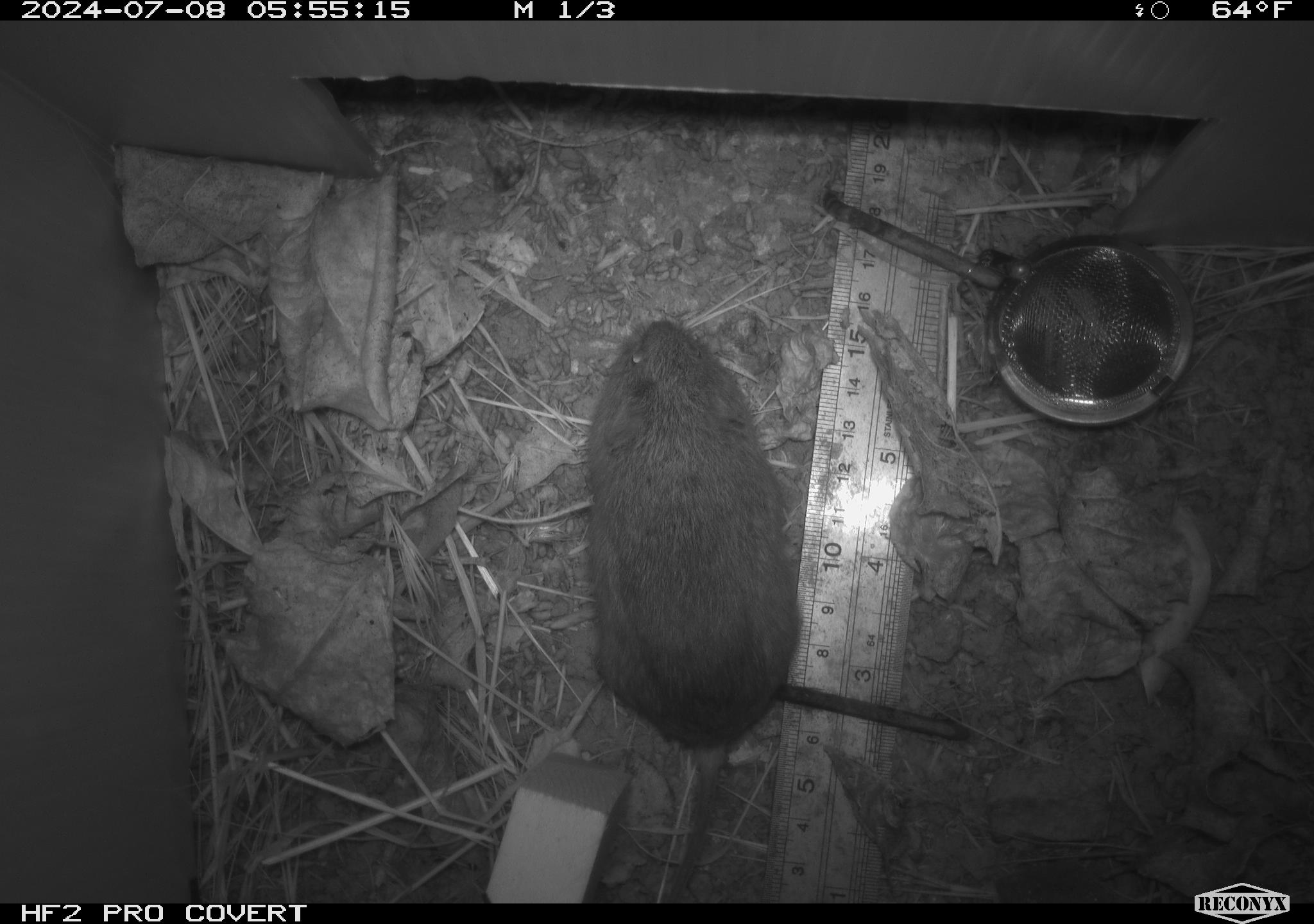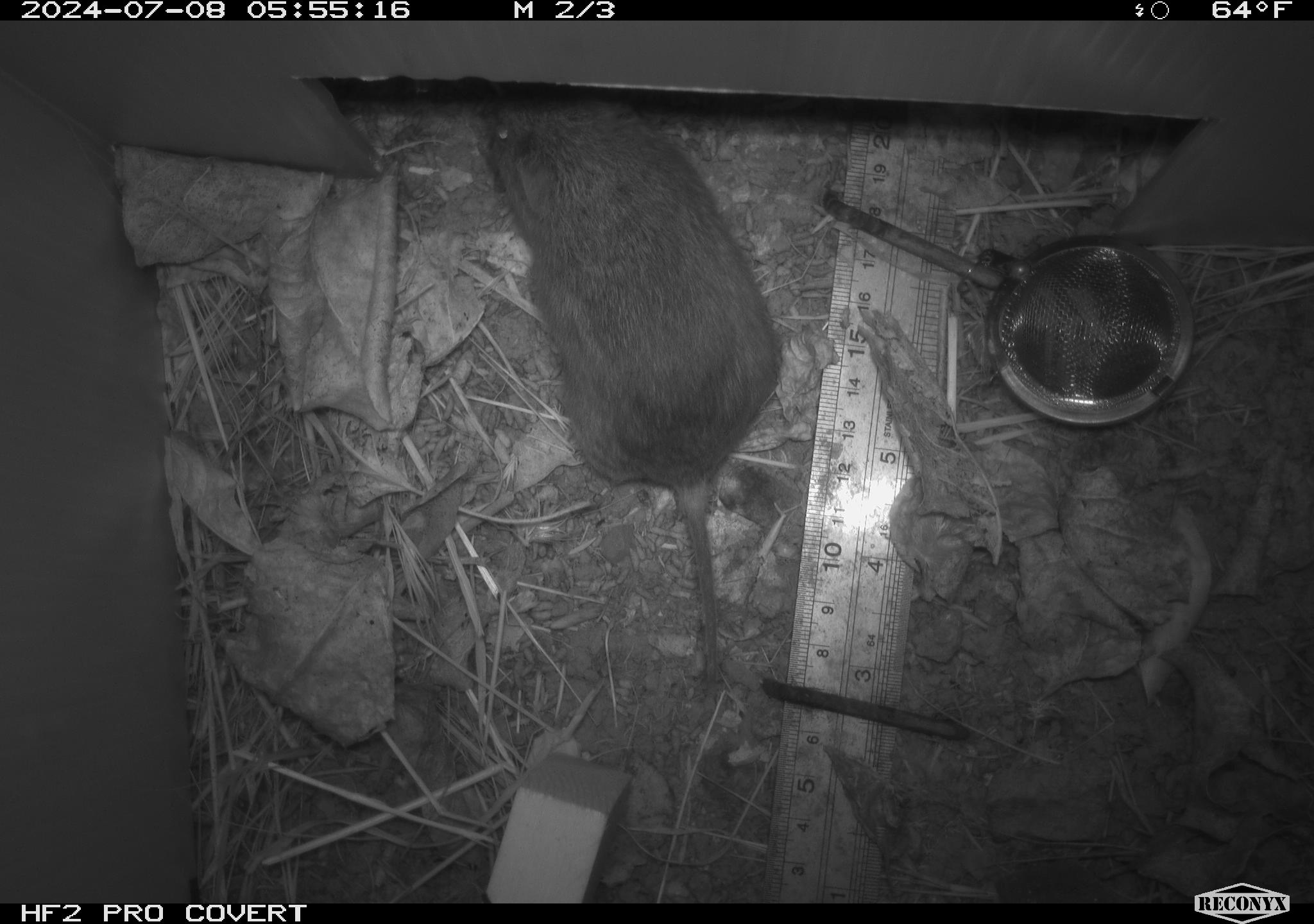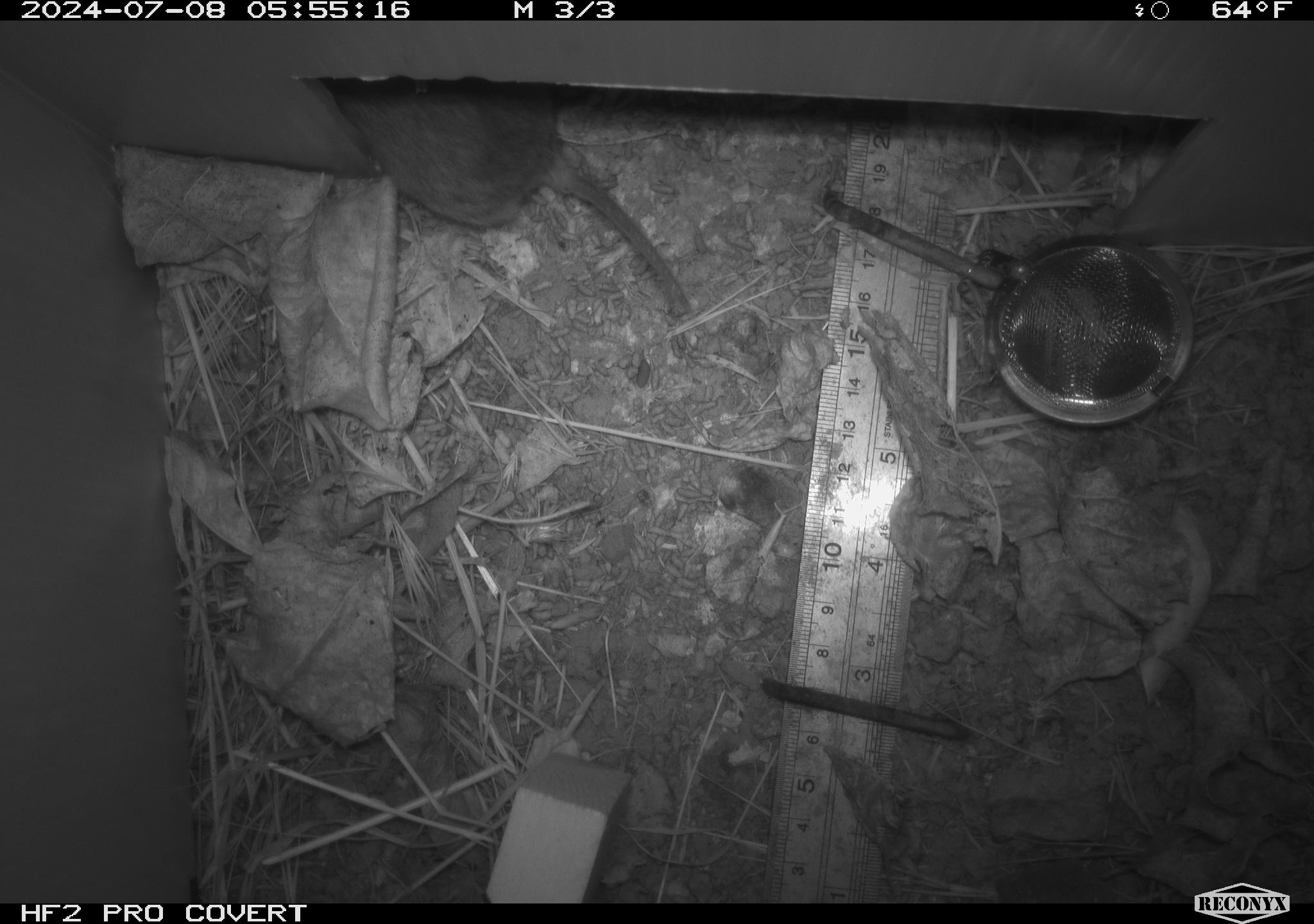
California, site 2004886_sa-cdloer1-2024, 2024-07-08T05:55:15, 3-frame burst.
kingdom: Animalia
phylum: Chordata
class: Mammalia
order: Rodentia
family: Cricetidae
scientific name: Arvicolinae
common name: voles, lemmings, and muskrats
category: arvicolinae subfamily